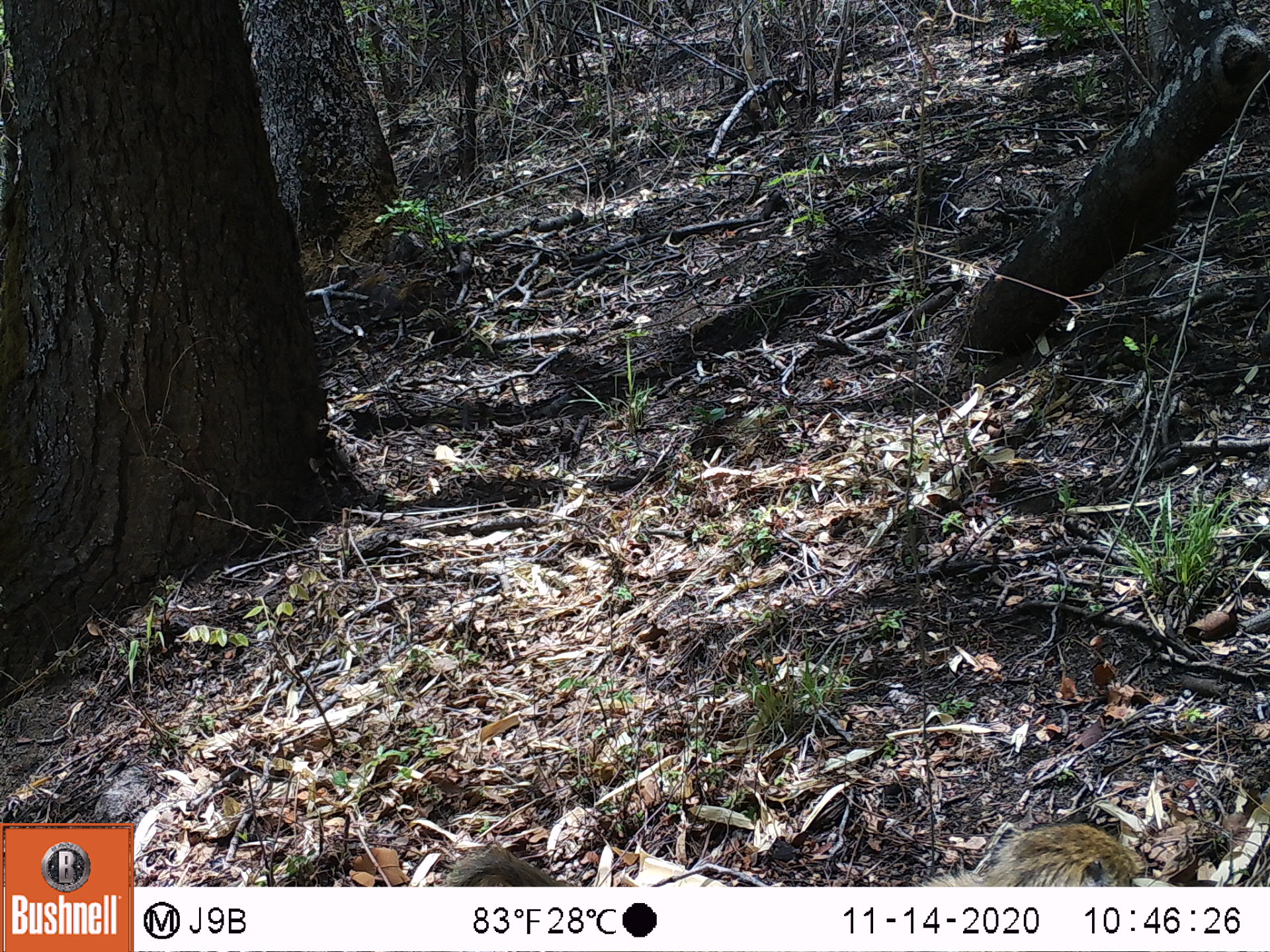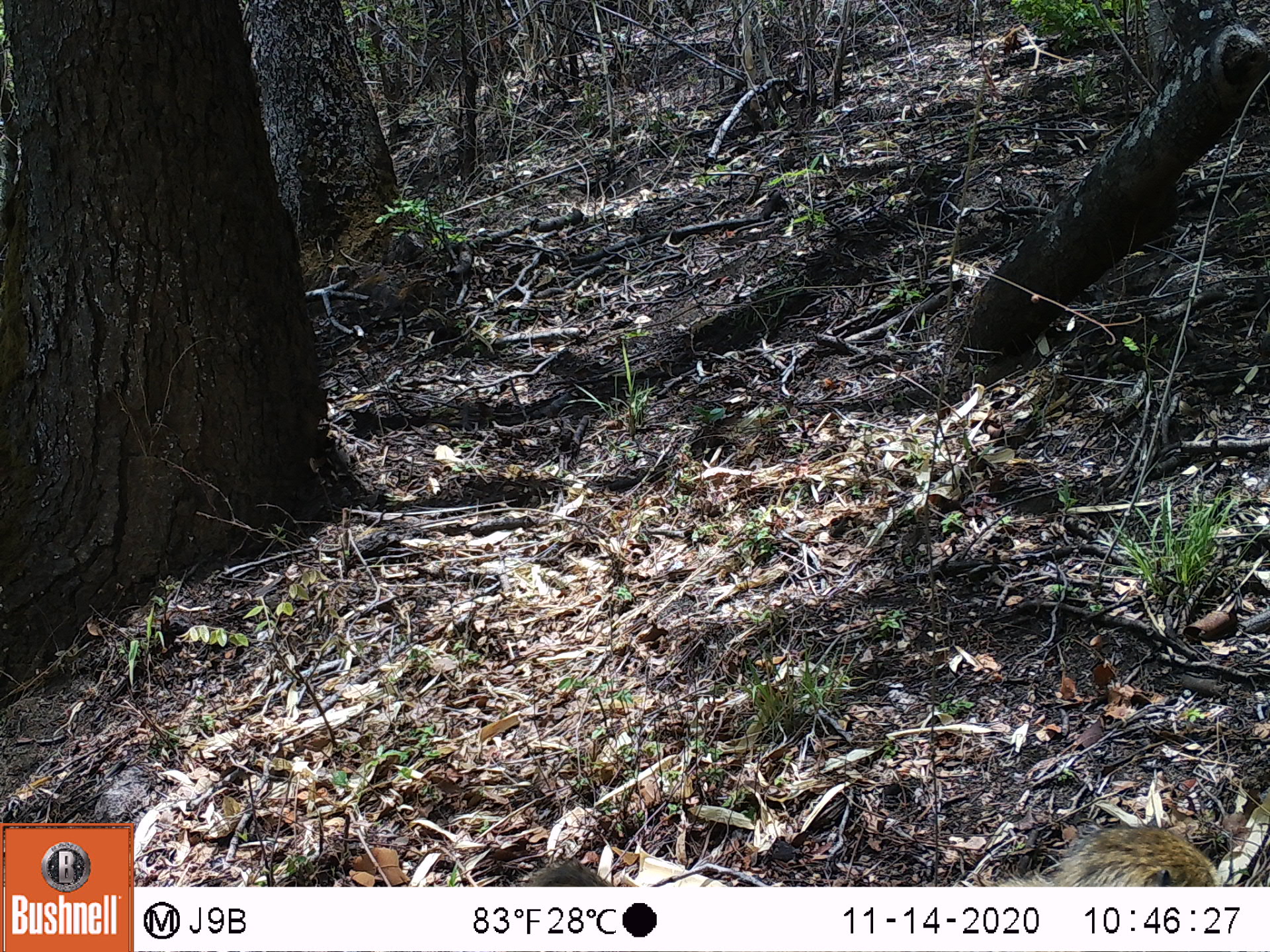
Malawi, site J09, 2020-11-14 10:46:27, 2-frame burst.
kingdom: Animalia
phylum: Chordata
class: Mammalia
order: Primates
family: Cercopithecidae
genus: Papio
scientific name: Papio cynocephalus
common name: yellow baboon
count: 1